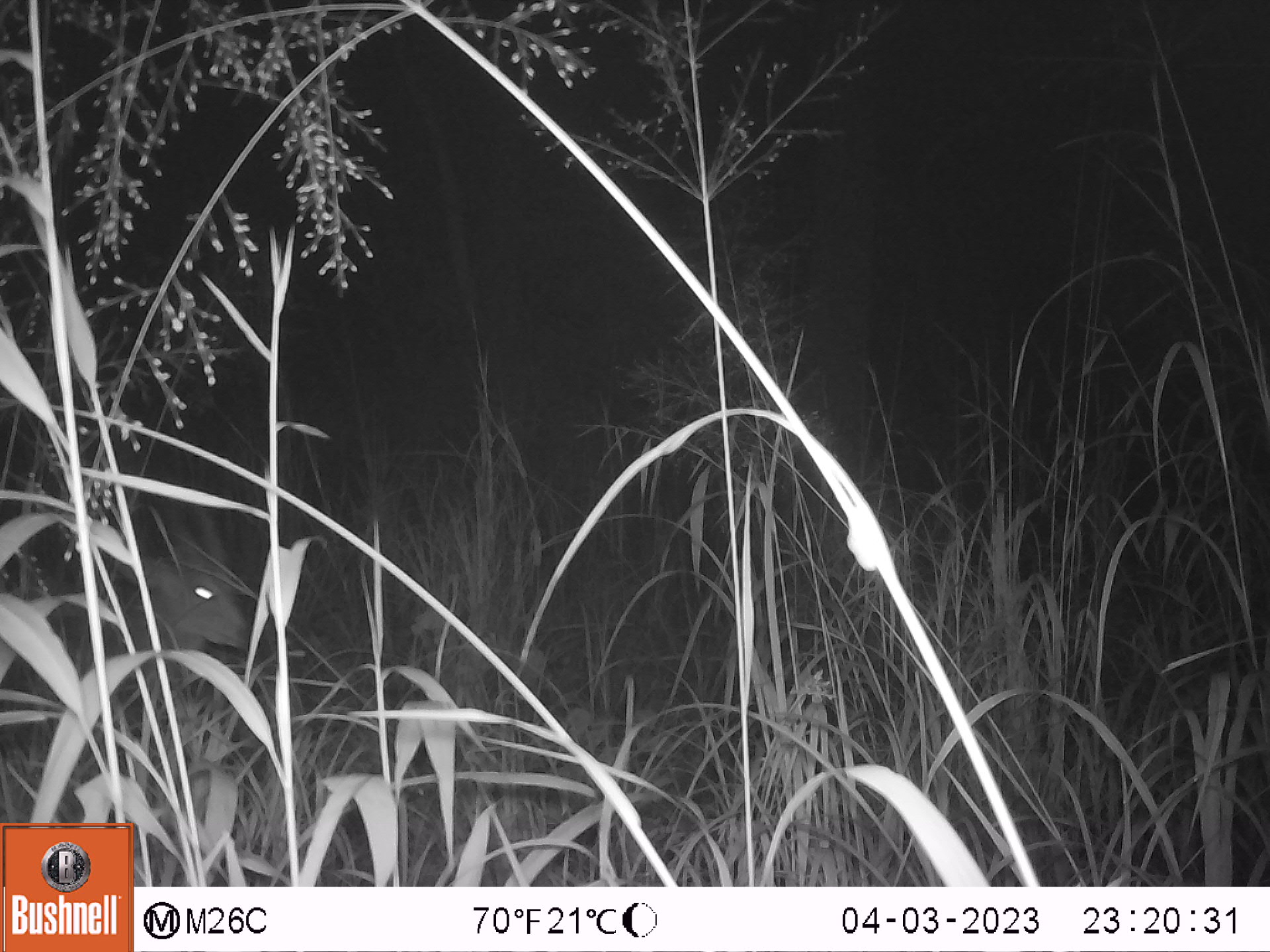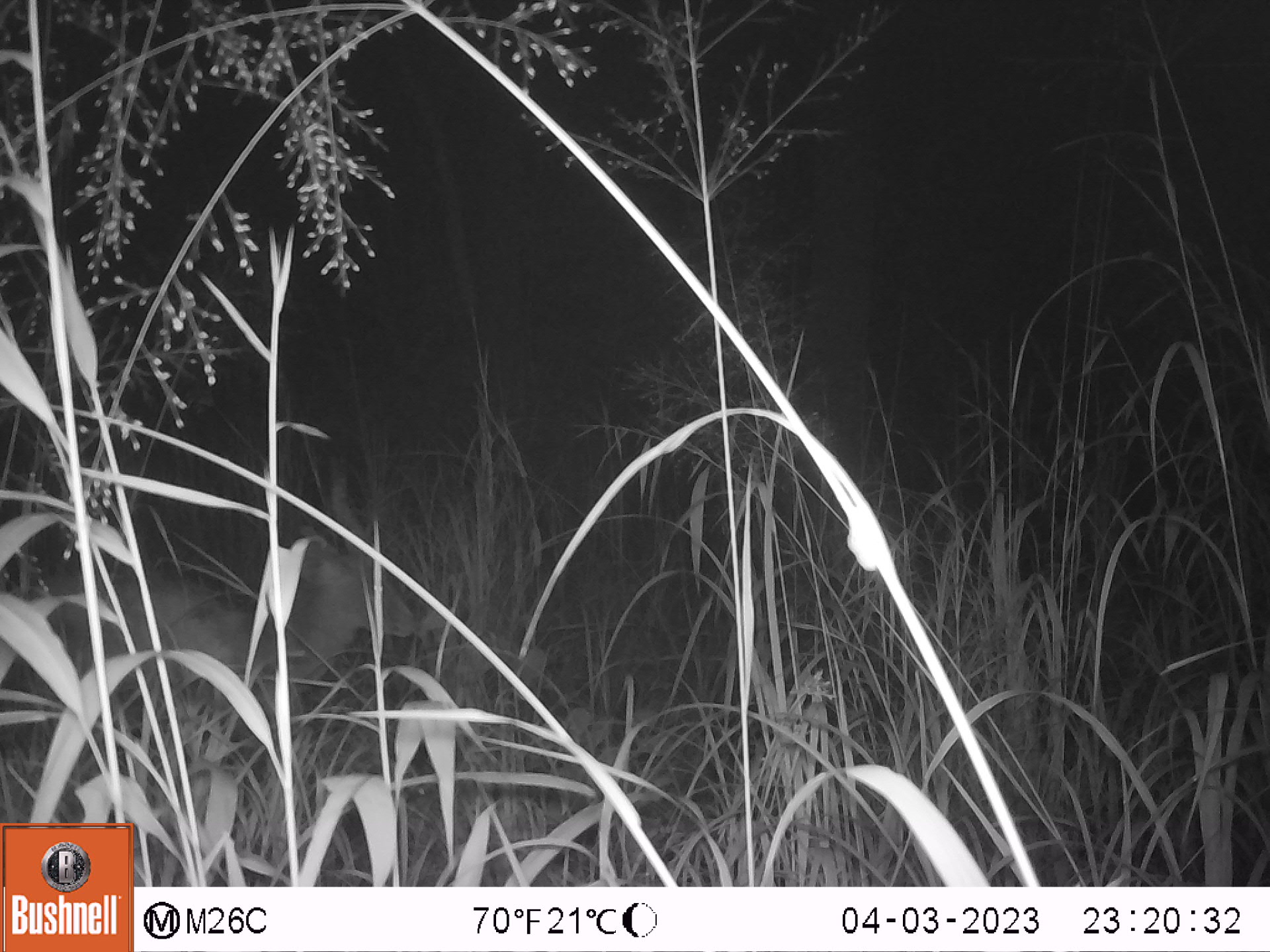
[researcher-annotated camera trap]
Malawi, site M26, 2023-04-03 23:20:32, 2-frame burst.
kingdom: Animalia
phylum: Chordata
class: Mammalia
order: Artiodactyla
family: Bovidae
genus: Tragelaphus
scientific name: Tragelaphus sylvaticus sylvaticus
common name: cape bushbuck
Cape bushbuck (Tragelaphus sylvaticus sylvaticus), count 1.